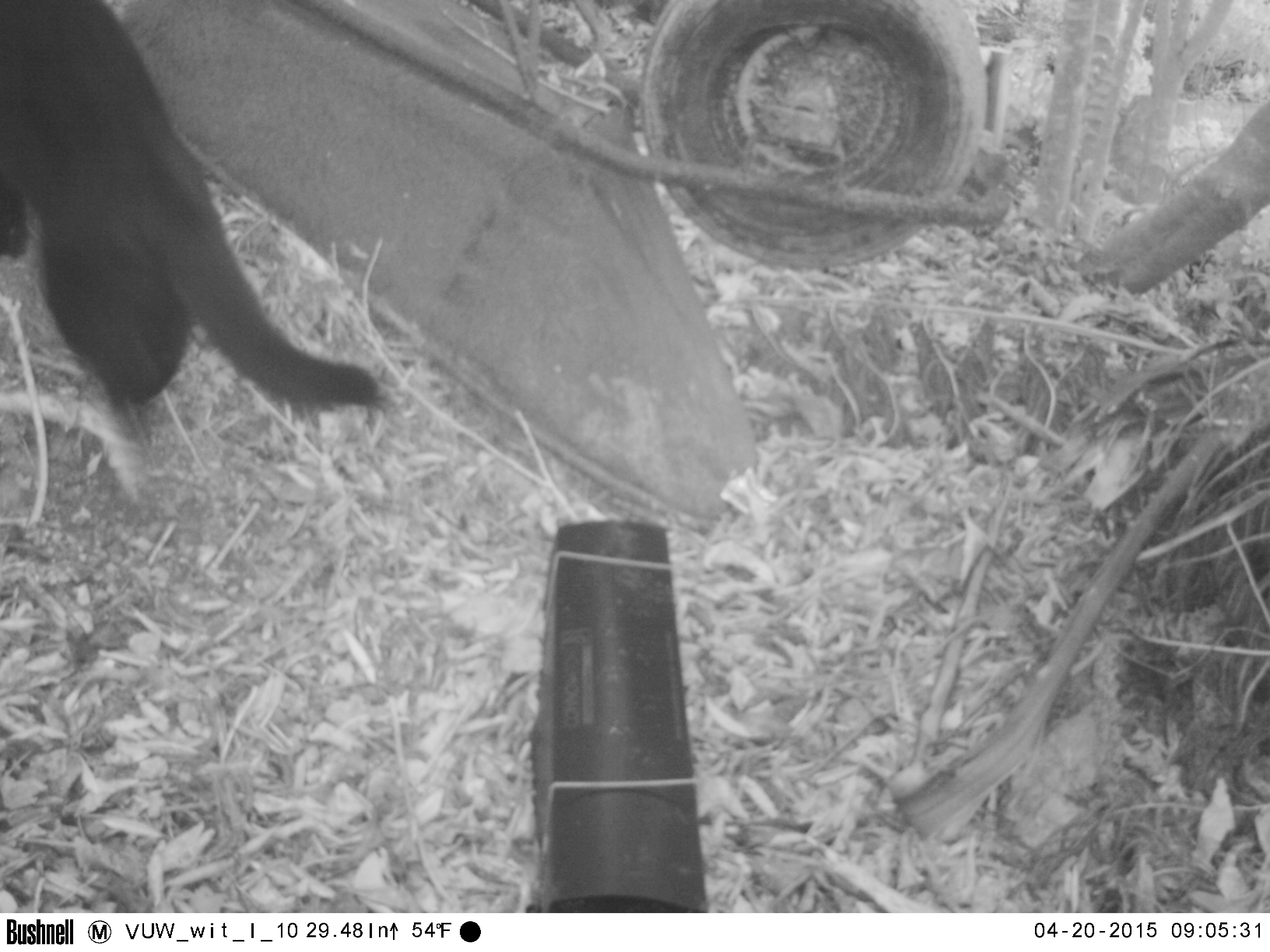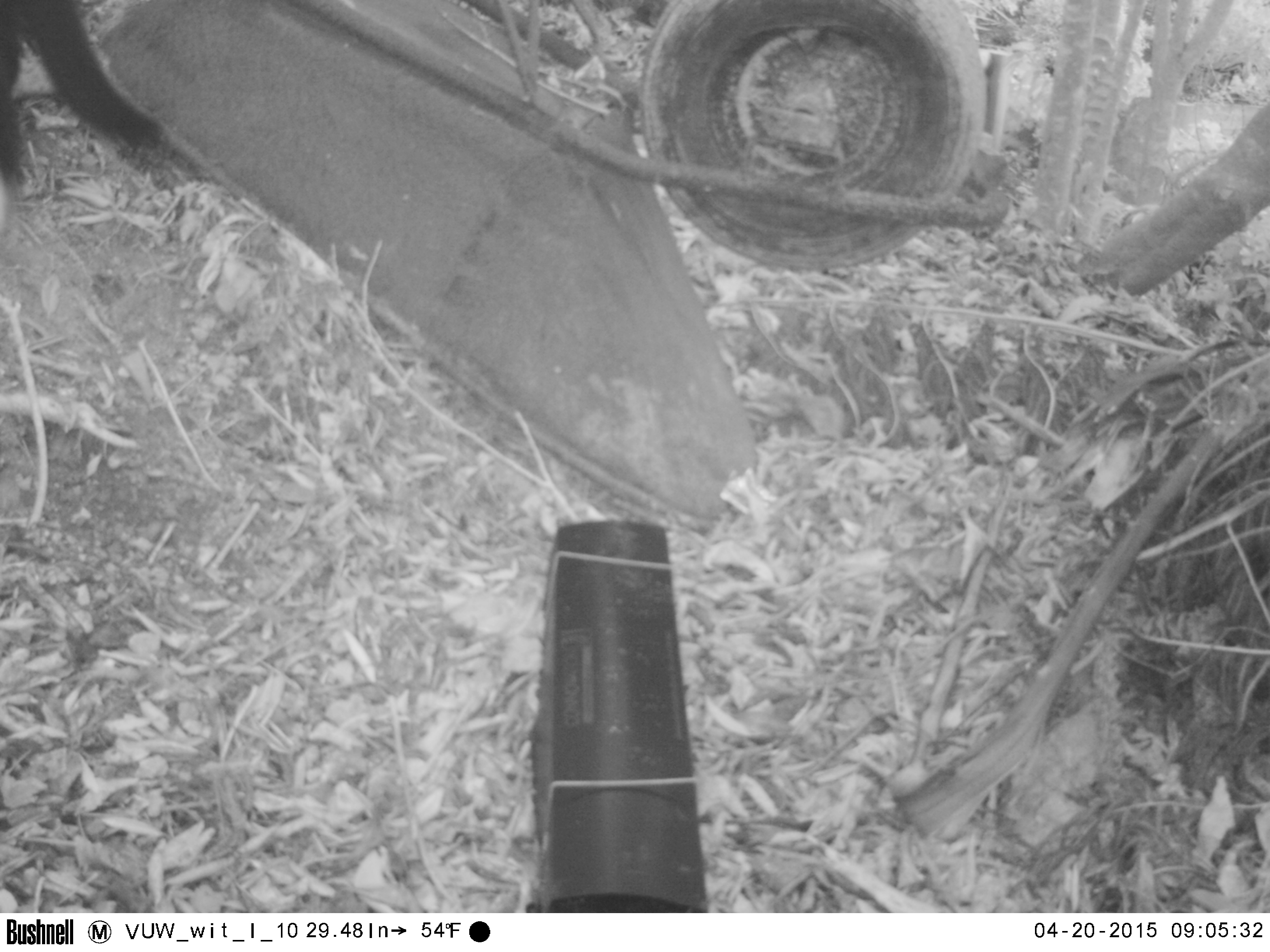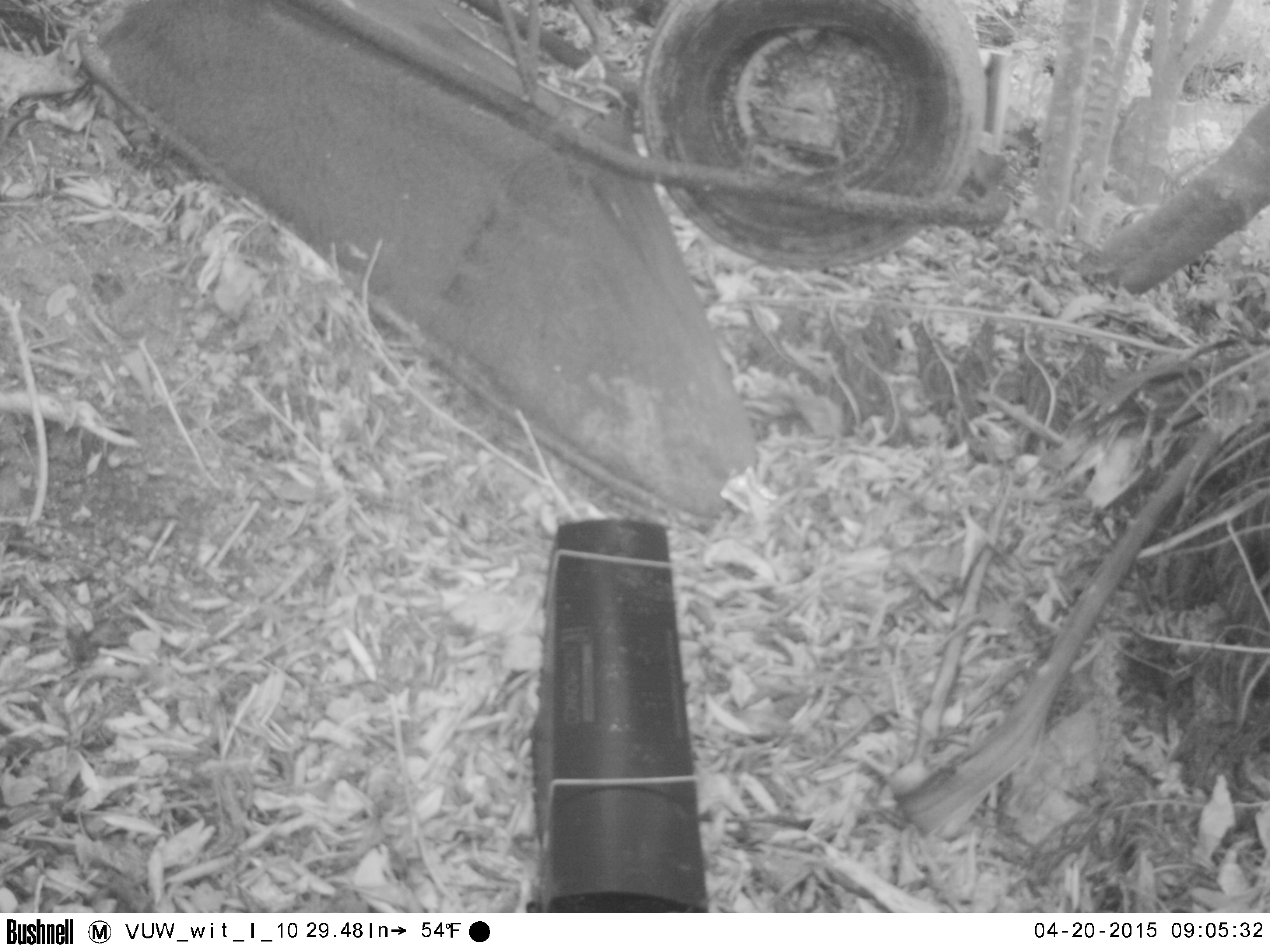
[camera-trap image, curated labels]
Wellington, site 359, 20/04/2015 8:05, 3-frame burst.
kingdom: Animalia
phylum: Chordata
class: Mammalia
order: Carnivora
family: Felidae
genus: Felis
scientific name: Felis catus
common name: cat